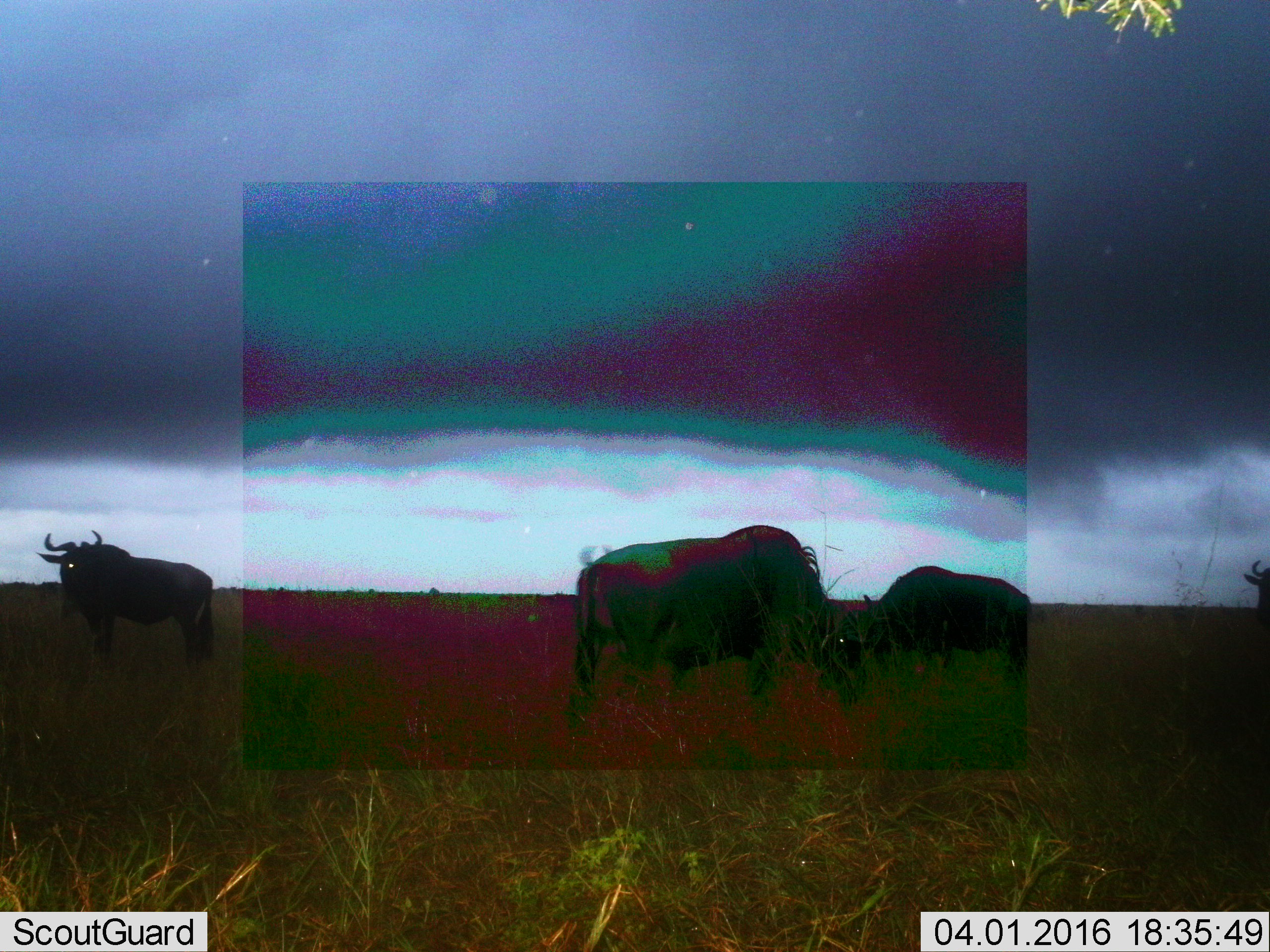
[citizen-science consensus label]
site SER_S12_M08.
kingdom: Animalia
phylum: Chordata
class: Mammalia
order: Artiodactyla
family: Bovidae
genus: Connochaetes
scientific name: Connochaetes taurinus taurinus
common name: blue wildebeest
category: wildebeestblue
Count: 4.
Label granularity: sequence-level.